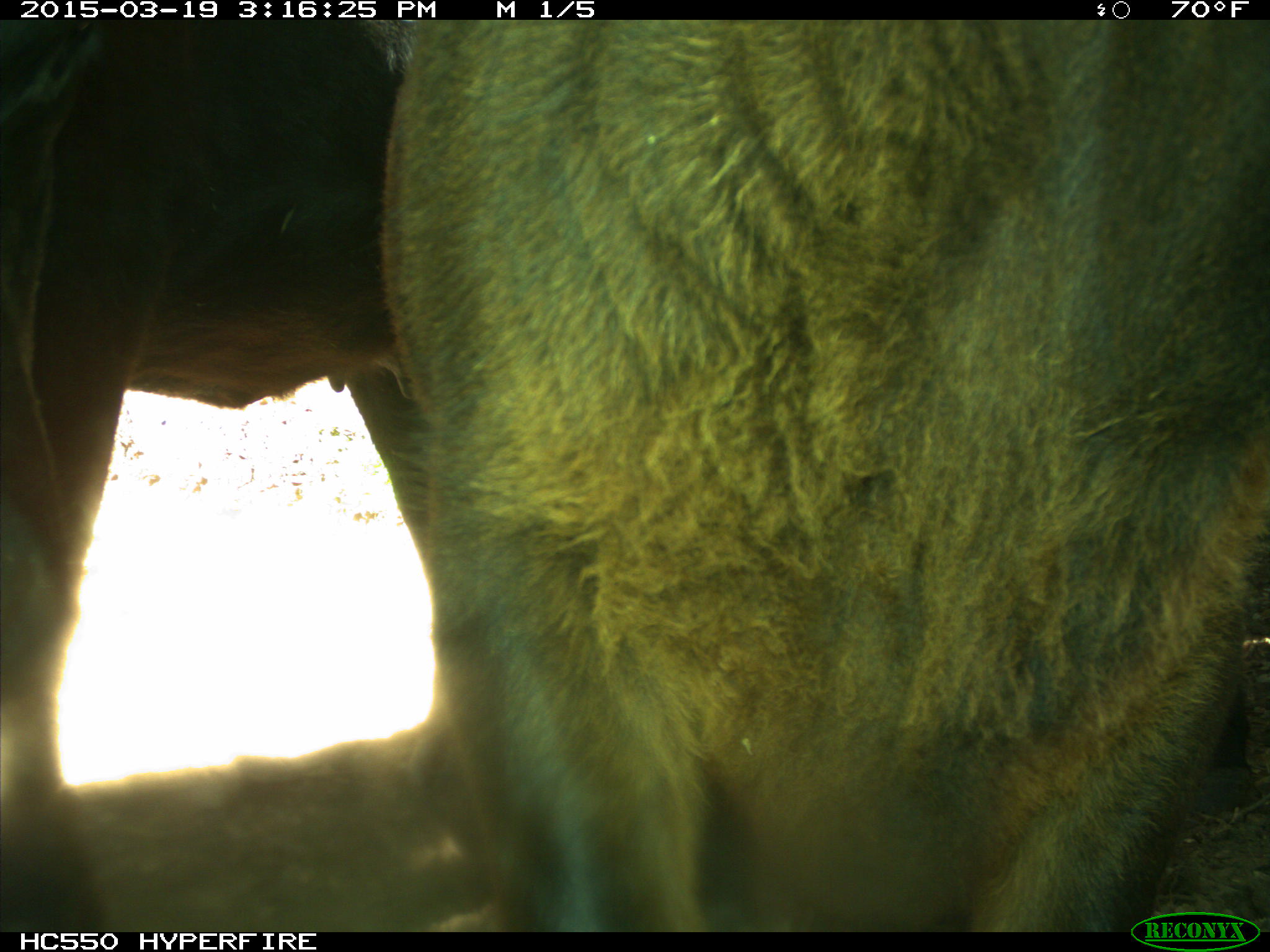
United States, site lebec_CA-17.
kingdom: Animalia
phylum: Chordata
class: Mammalia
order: Artiodactyla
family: Bovidae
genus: Bos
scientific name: Bos taurus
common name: domestic cow